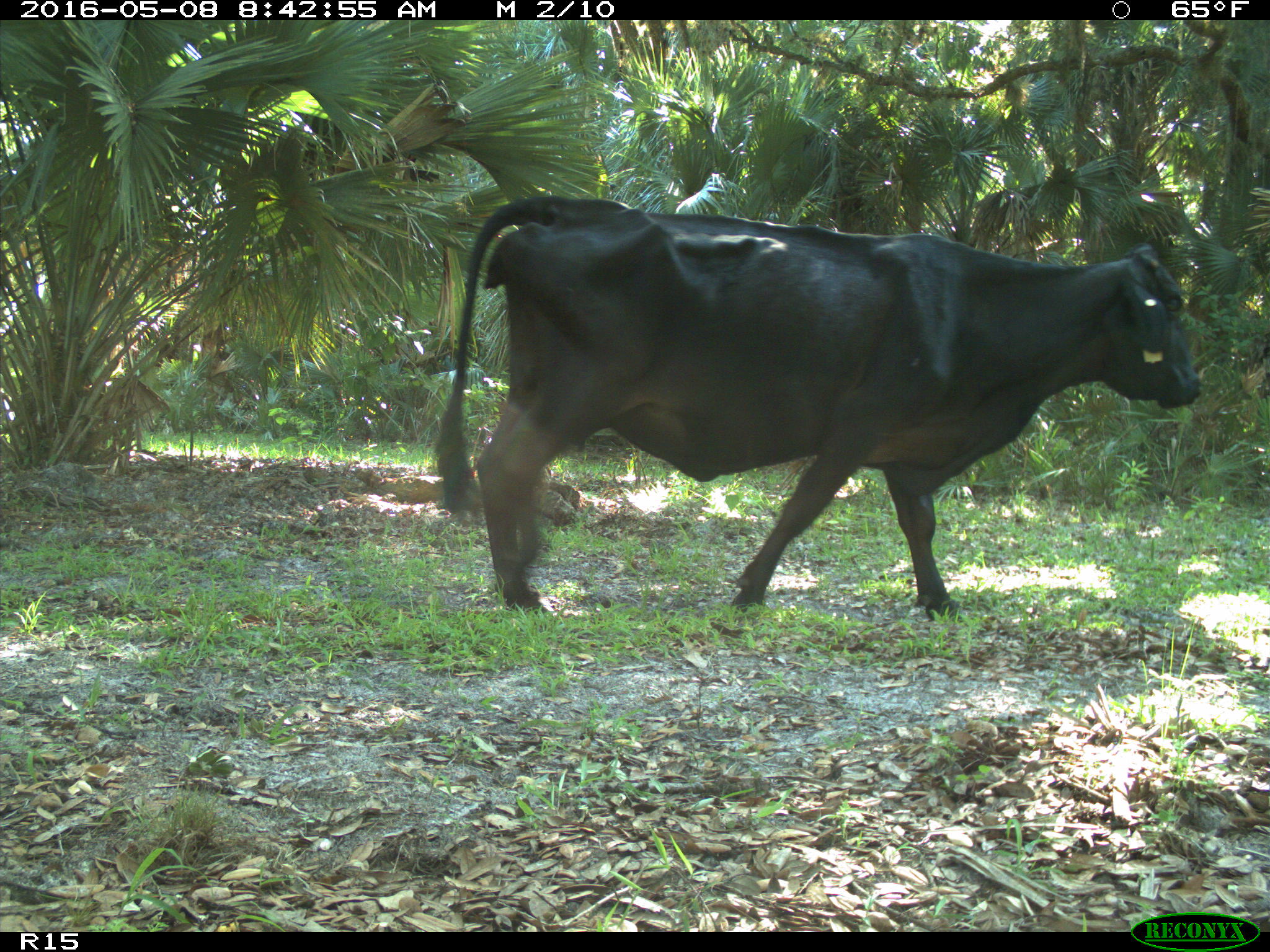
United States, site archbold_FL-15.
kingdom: Animalia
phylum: Chordata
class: Mammalia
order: Artiodactyla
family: Bovidae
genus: Bos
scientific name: Bos taurus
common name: domestic cow